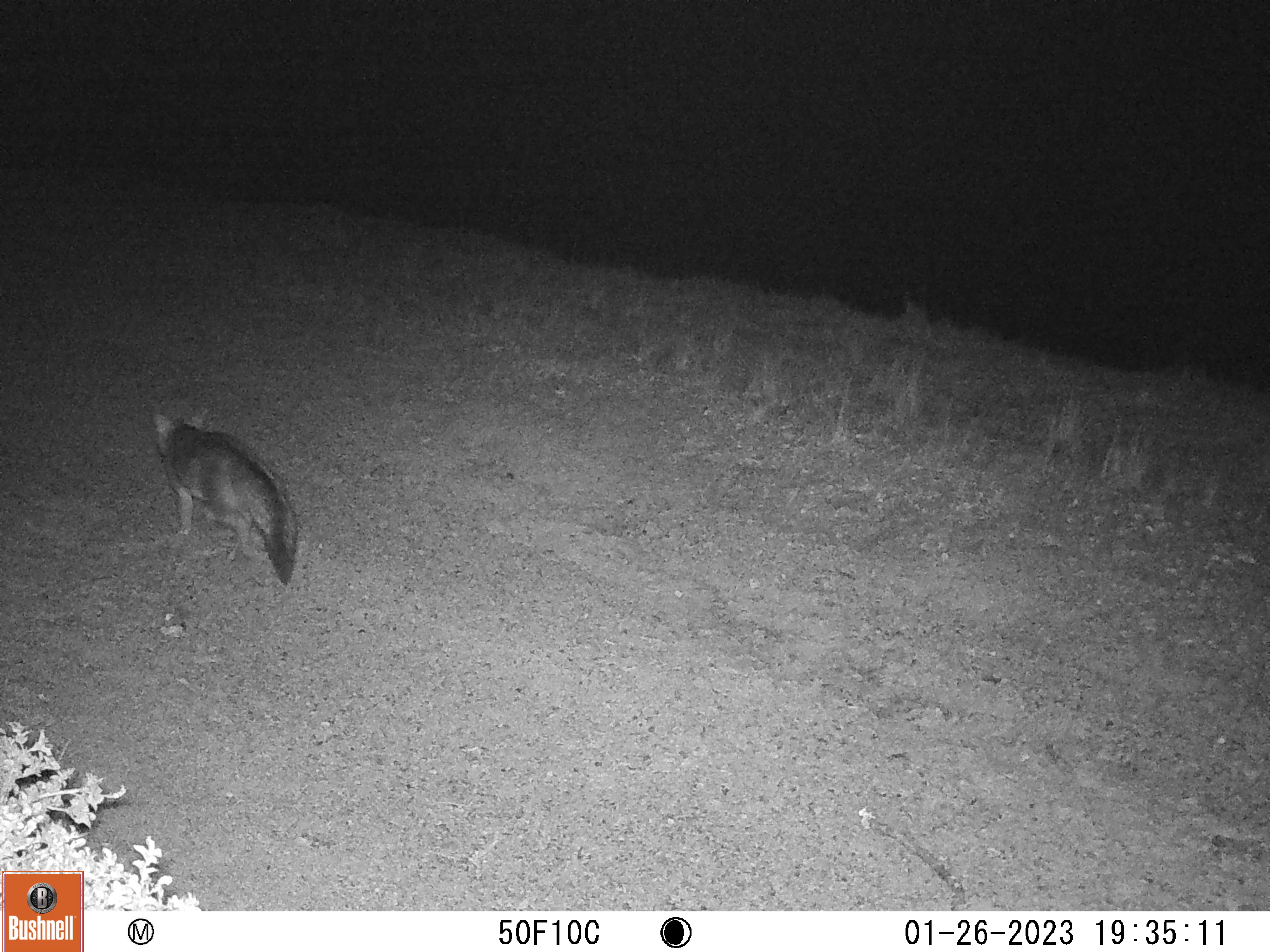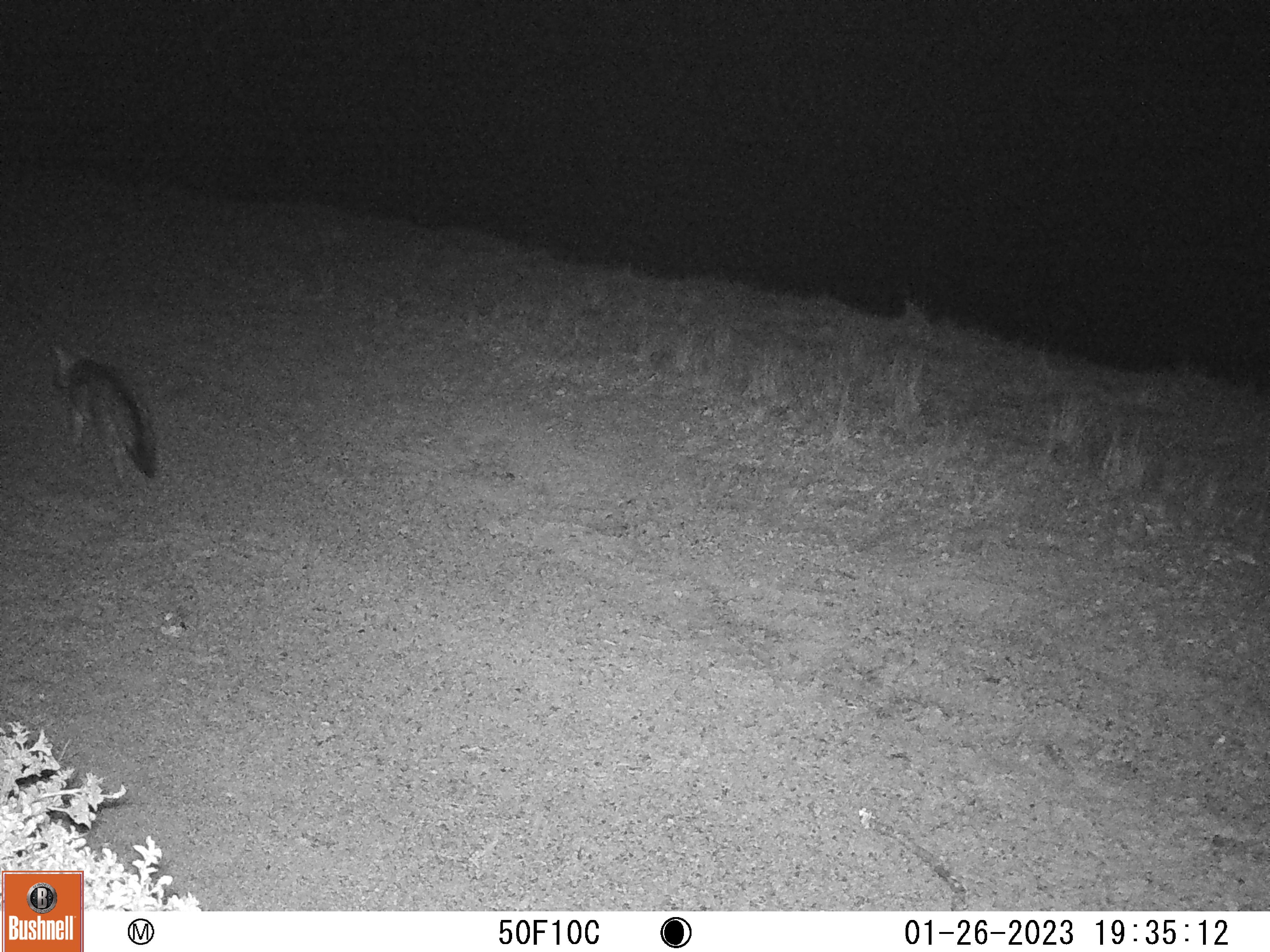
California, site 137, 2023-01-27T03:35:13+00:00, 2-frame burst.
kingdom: Animalia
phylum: Chordata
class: Mammalia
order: Carnivora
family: Canidae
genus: Urocyon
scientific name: Urocyon cinereoargenteus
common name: gray fox